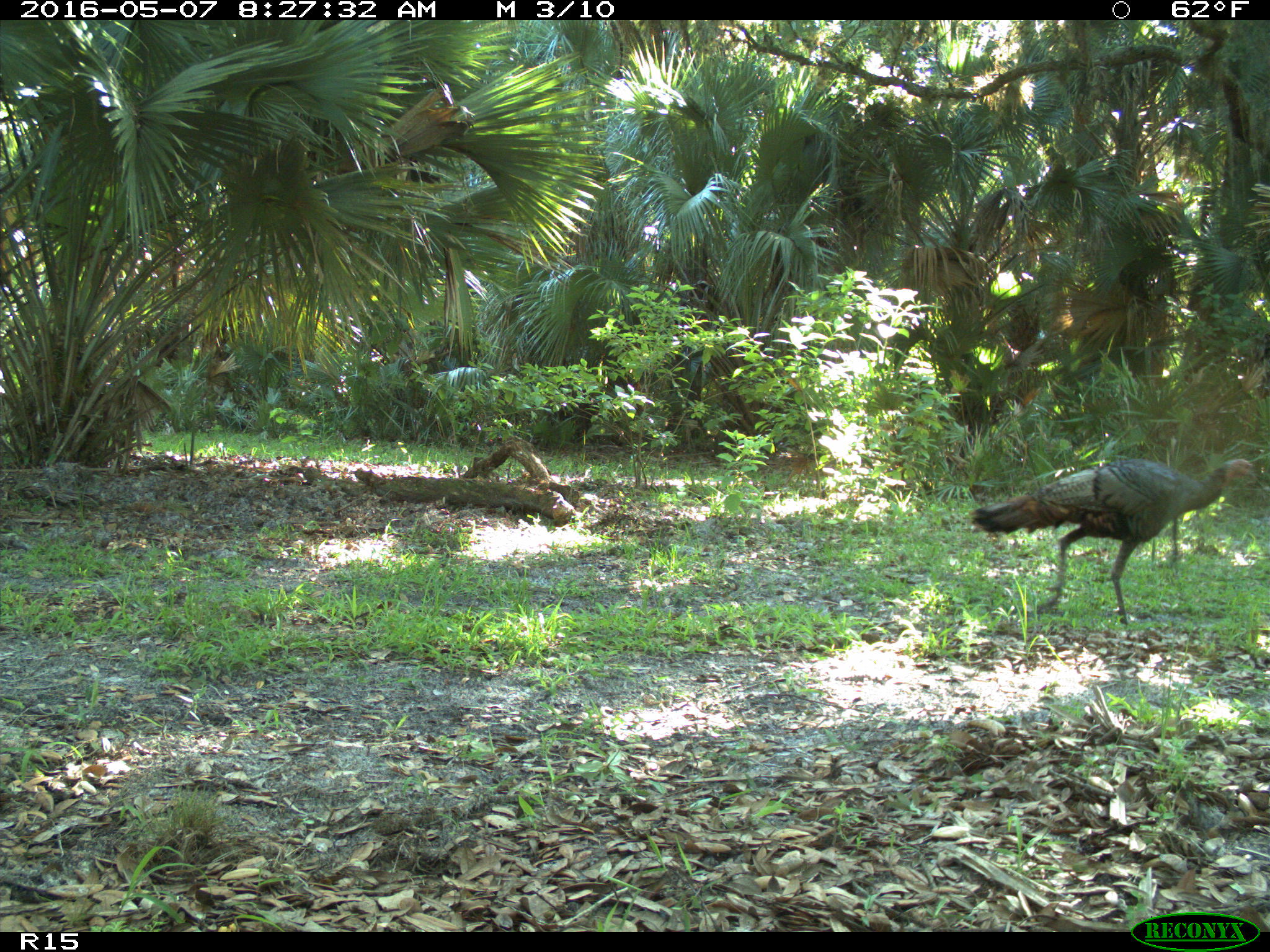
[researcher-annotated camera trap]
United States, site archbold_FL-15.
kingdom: Animalia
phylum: Chordata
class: Aves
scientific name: Aves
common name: birds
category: unidentified bird